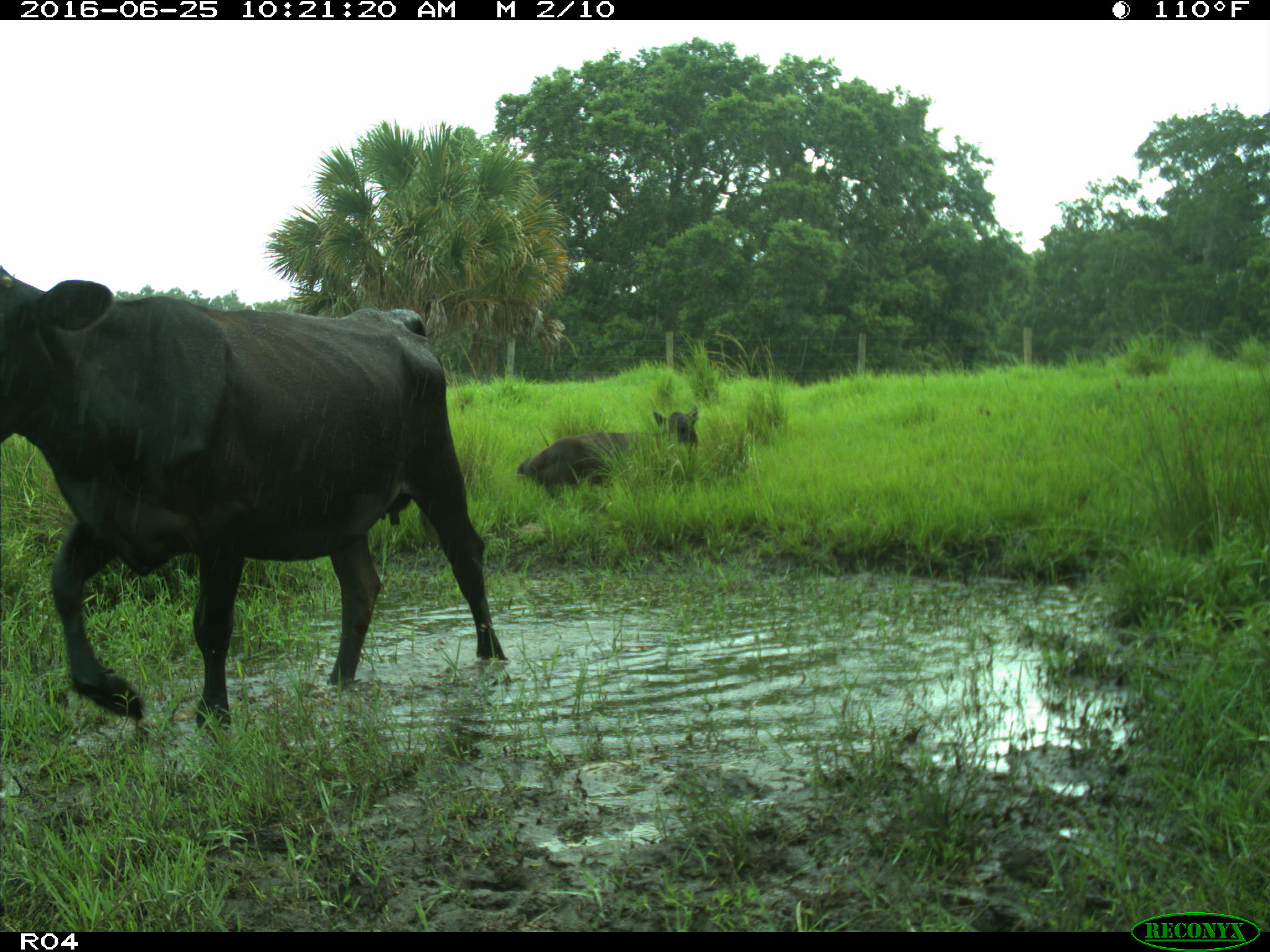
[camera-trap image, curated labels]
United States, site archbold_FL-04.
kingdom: Animalia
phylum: Chordata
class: Mammalia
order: Artiodactyla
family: Bovidae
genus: Bos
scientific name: Bos taurus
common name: domestic cow